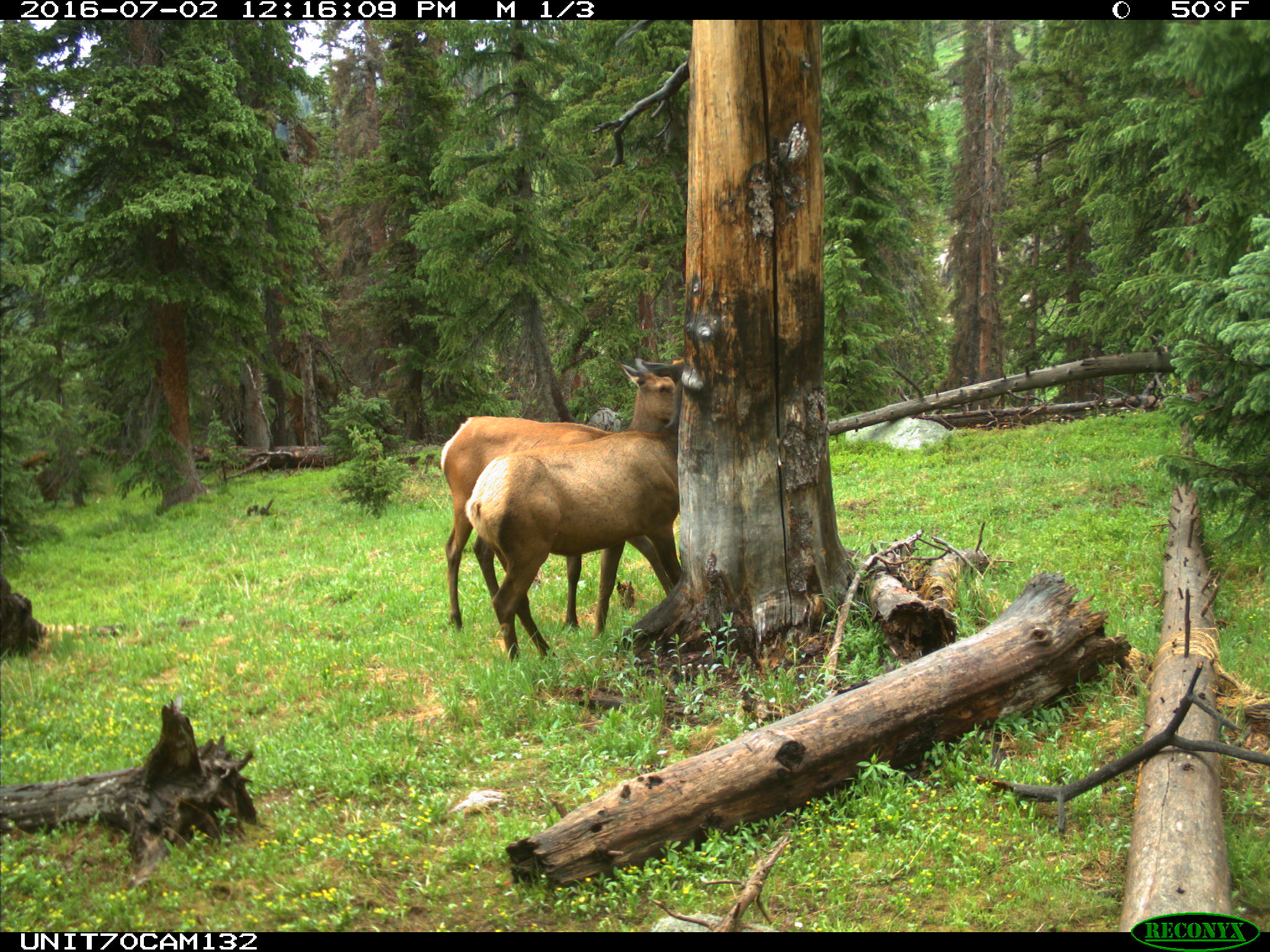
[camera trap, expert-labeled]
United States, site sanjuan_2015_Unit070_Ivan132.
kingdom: Animalia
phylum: Chordata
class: Mammalia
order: Artiodactyla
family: Cervidae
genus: Cervus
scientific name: Cervus elaphus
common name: red deer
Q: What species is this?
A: Cervus elaphus (red deer).